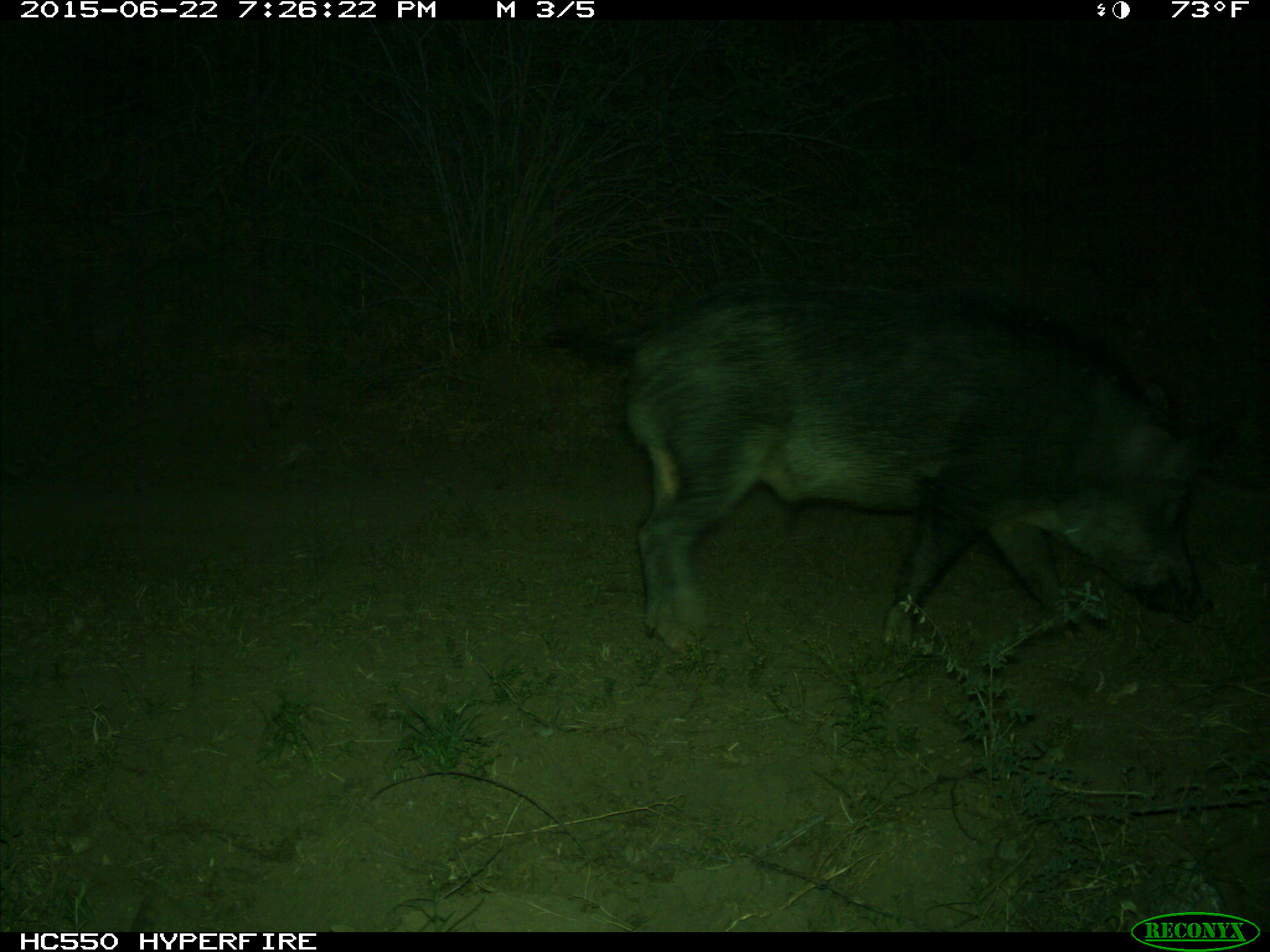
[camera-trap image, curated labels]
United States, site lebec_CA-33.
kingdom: Animalia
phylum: Chordata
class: Mammalia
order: Artiodactyla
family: Suidae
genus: Sus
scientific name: Sus scrofa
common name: wild boar